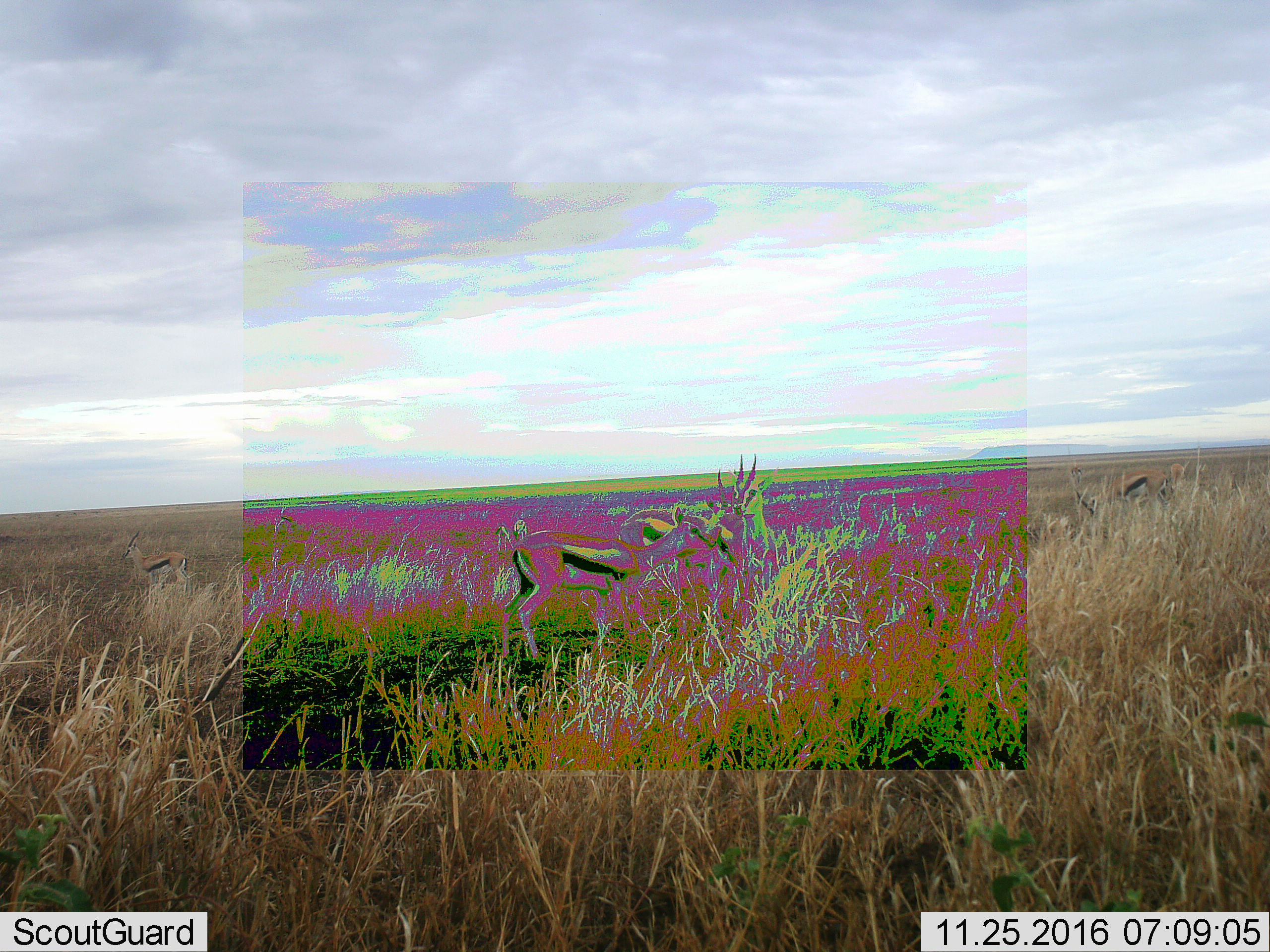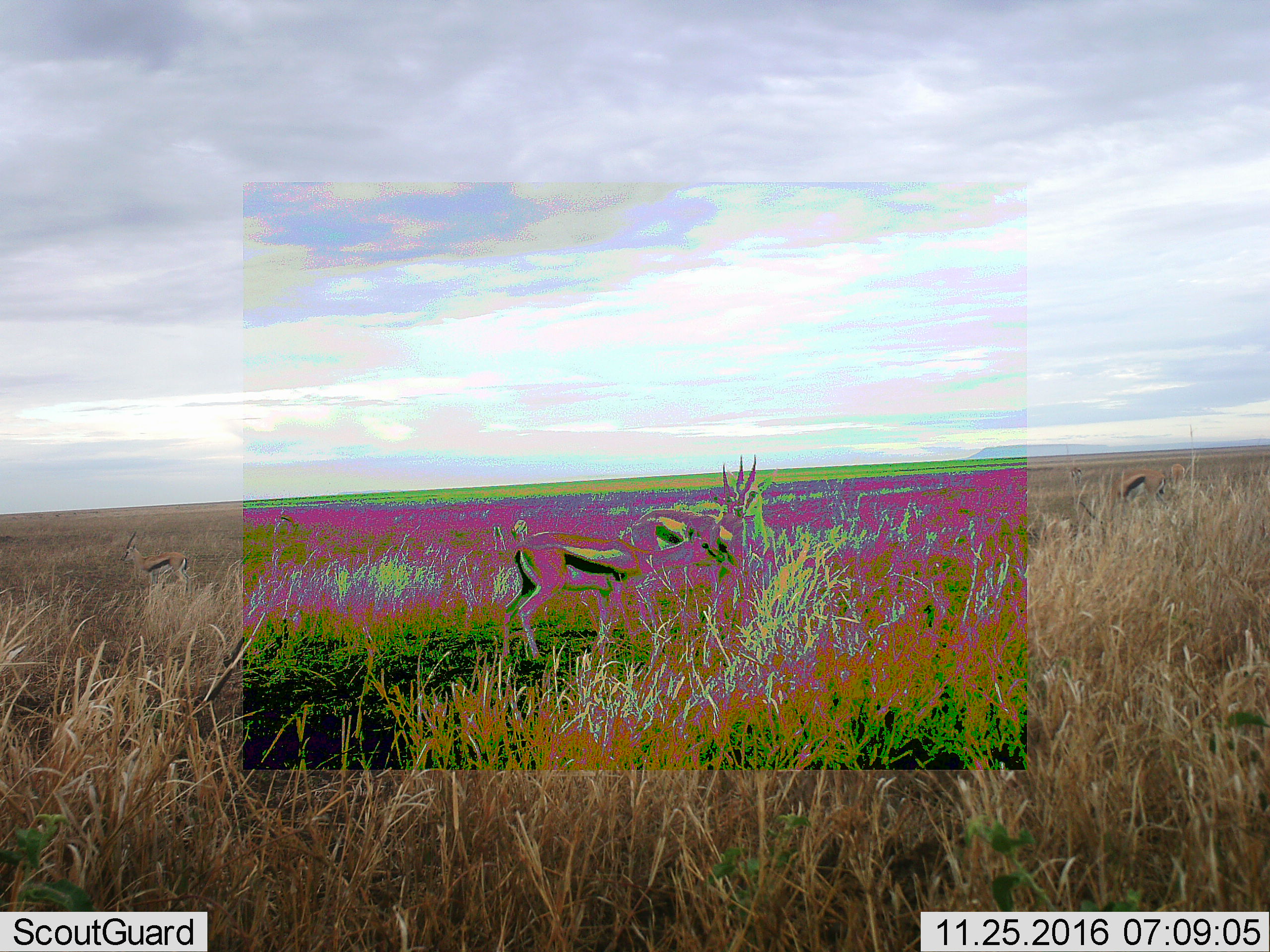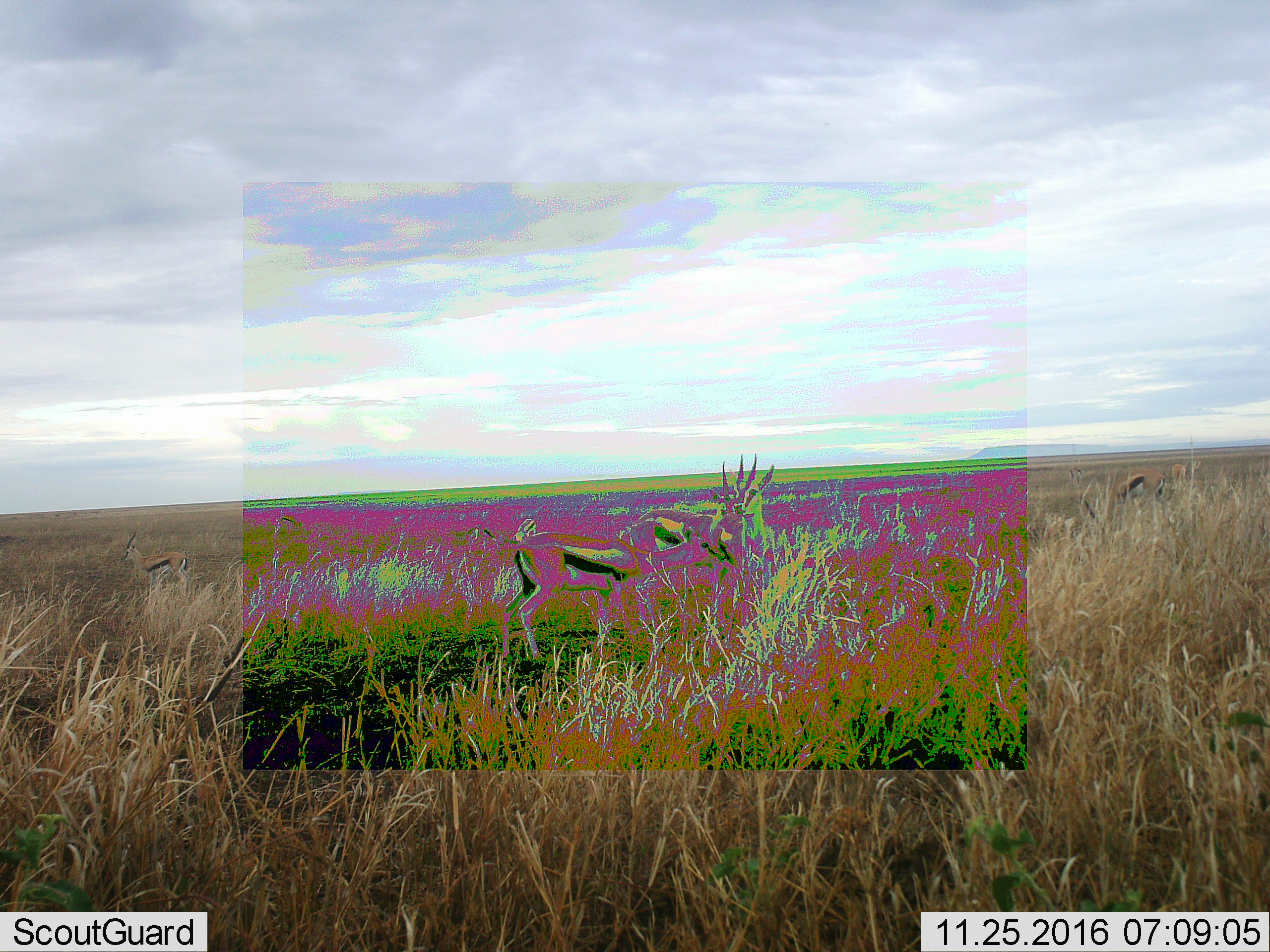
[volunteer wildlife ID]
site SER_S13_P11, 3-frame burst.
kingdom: Animalia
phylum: Chordata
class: Mammalia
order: Artiodactyla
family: Bovidae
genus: Eudorcas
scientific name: Eudorcas thomsonii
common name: thomson's gazelle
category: gazellethomsons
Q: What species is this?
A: Gazellethomsons (thomson's gazelle) (Eudorcas thomsonii).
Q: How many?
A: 6.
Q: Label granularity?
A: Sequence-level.